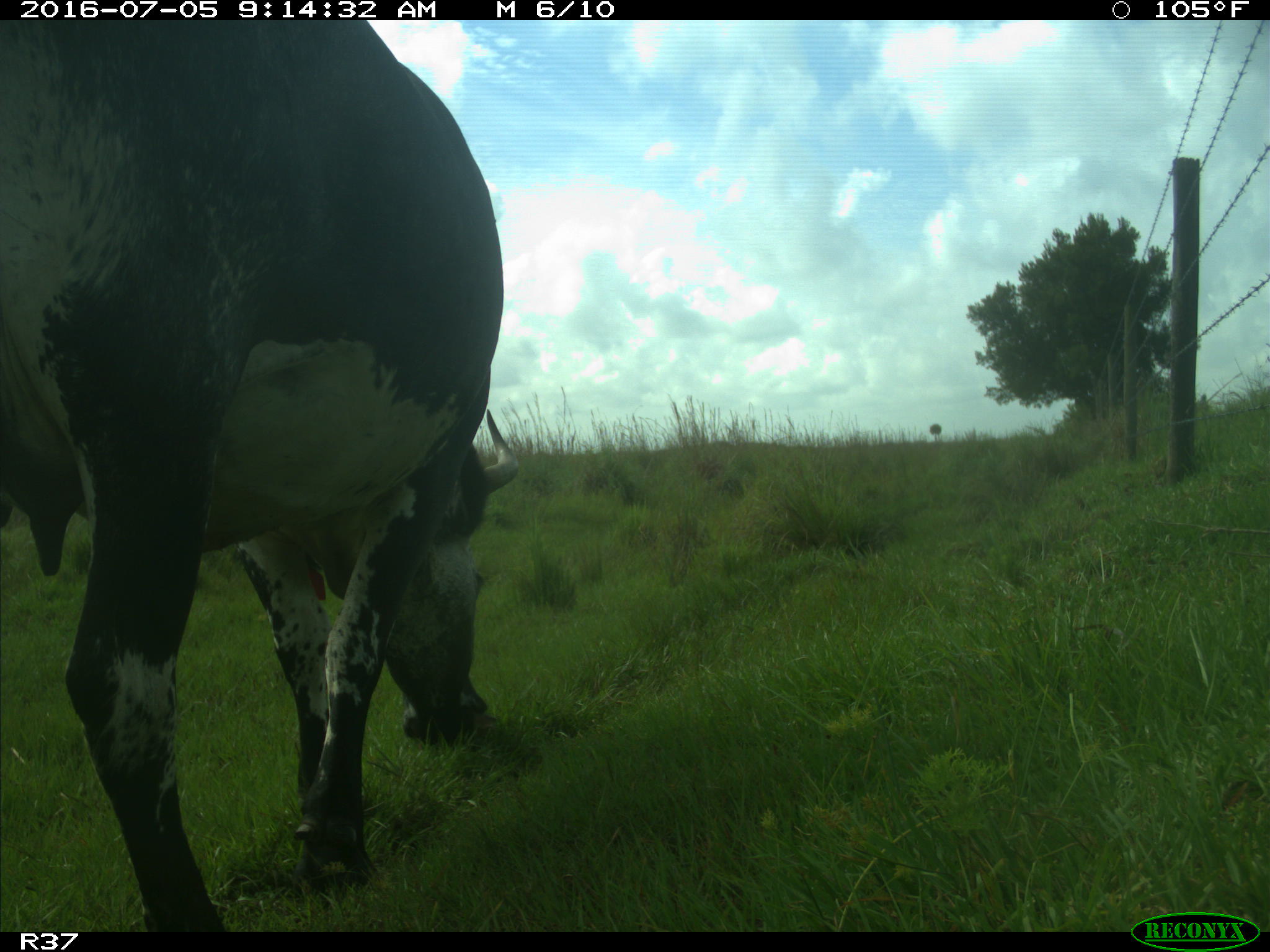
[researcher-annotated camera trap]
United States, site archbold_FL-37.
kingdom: Animalia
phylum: Chordata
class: Mammalia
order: Artiodactyla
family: Bovidae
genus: Bos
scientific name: Bos taurus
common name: domestic cow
Bos taurus (domestic cow).